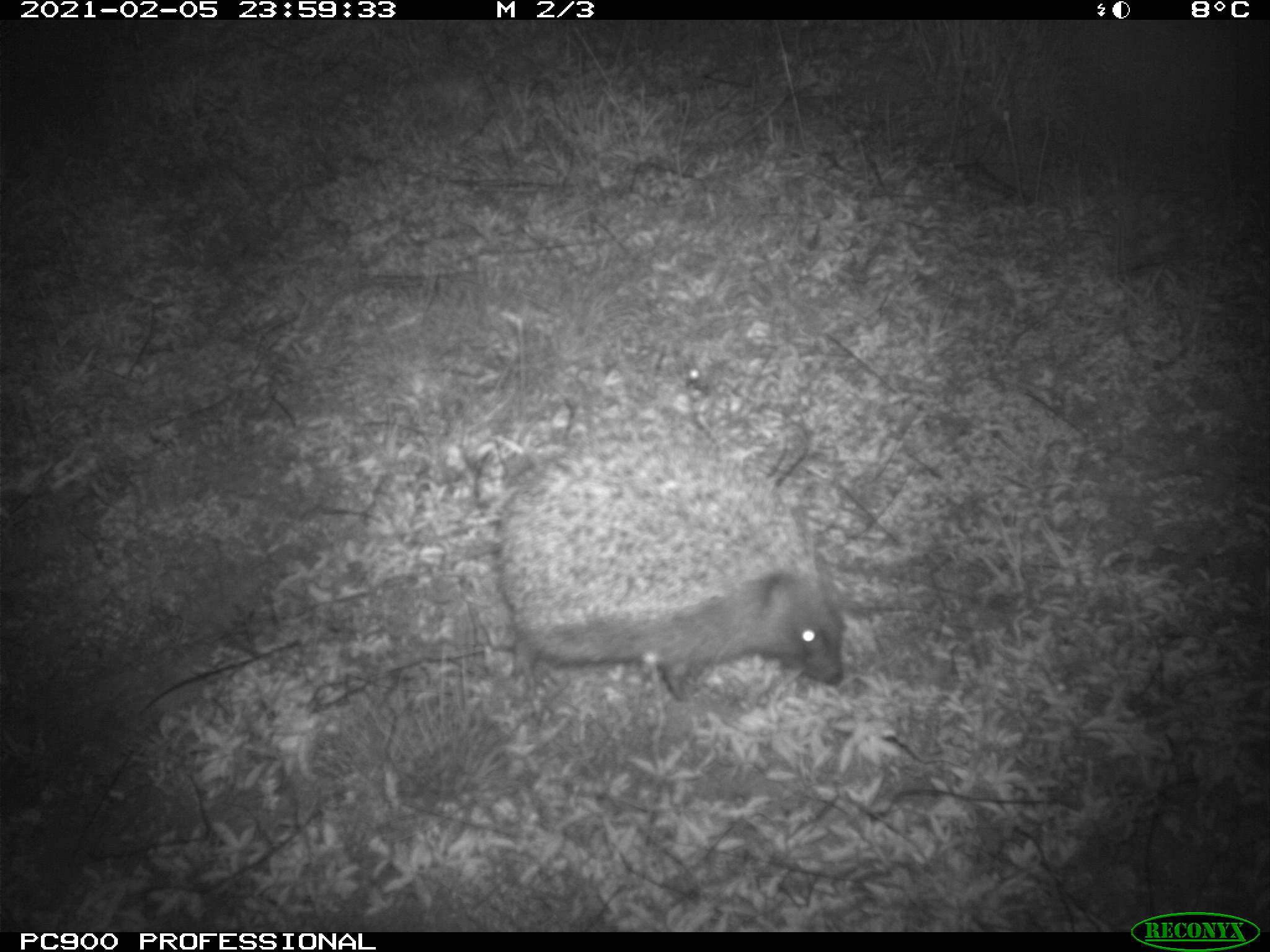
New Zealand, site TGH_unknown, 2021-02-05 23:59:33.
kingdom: Animalia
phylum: Chordata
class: Mammalia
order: Eulipotyphla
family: Erinaceidae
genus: Erinaceus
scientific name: Erinaceus europaeus europaeus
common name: european hedgehog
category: hedgehog